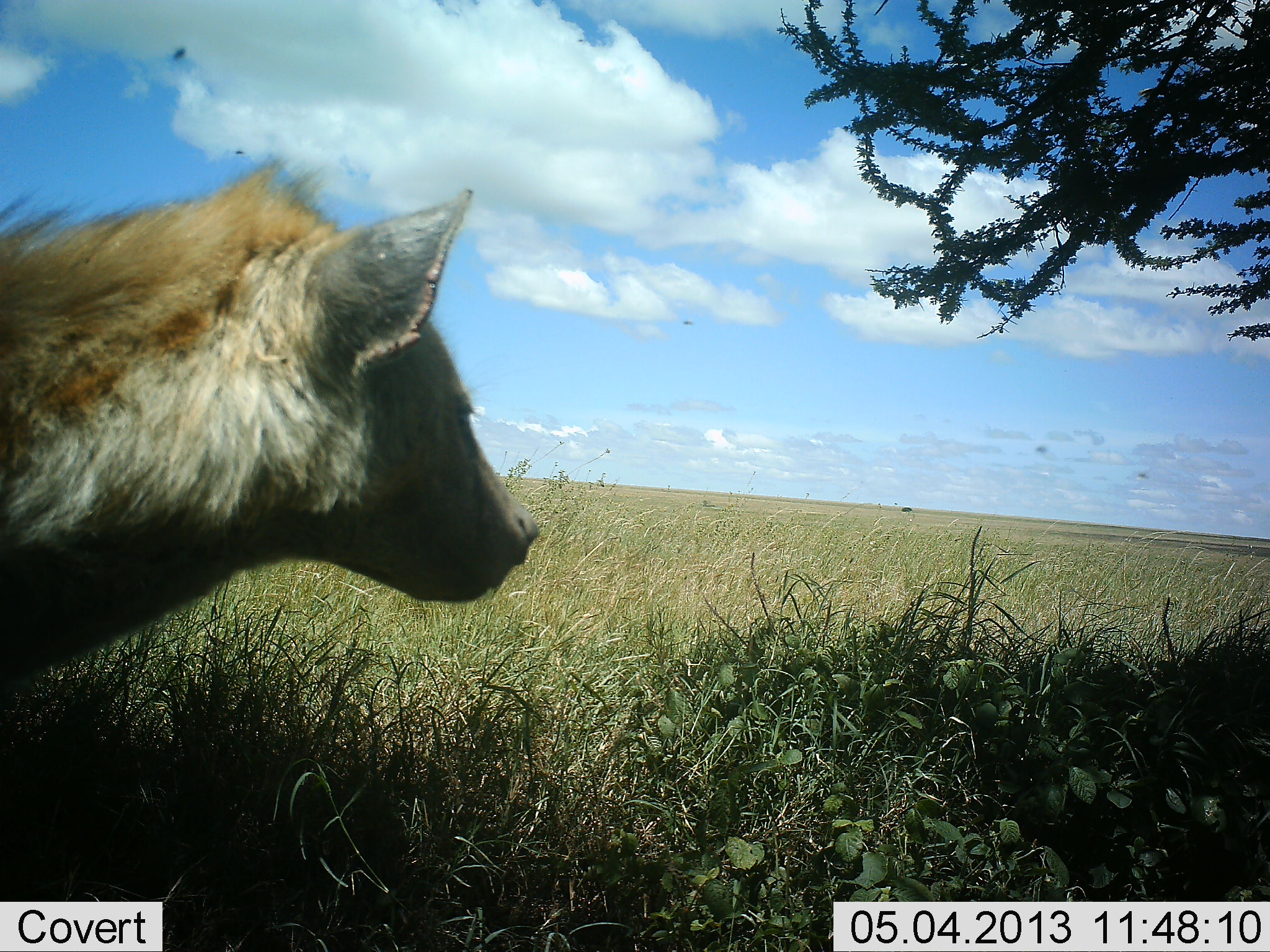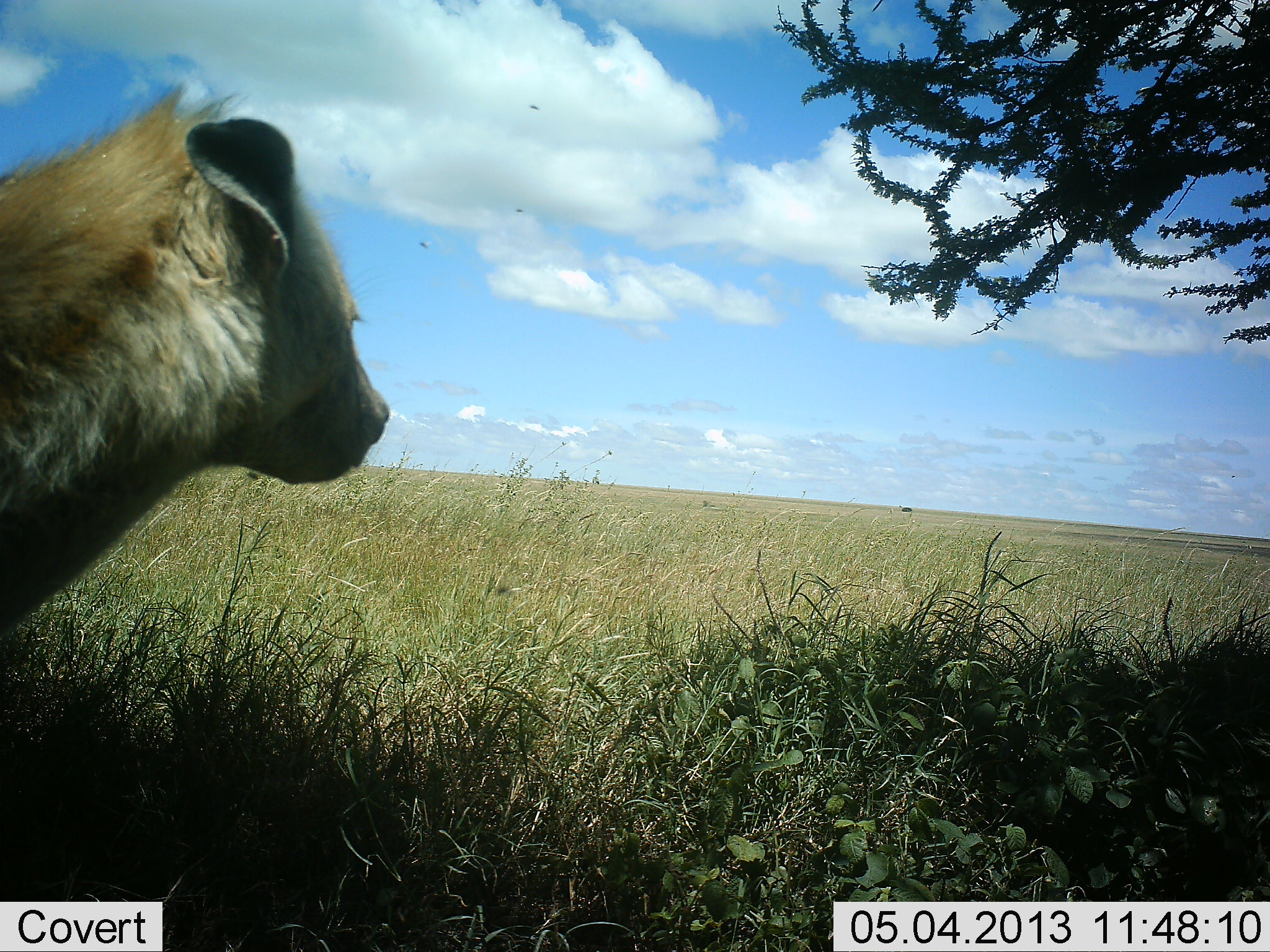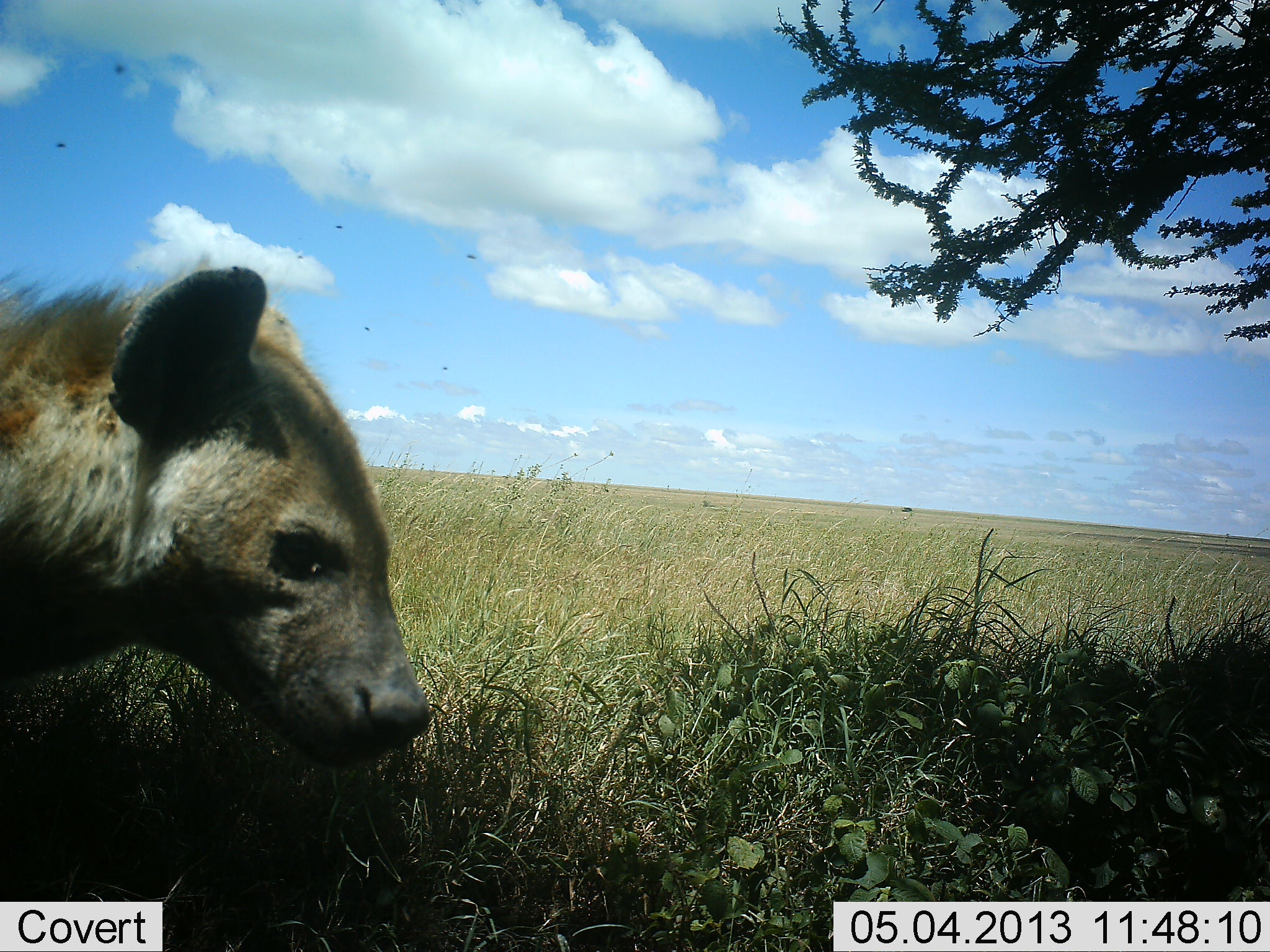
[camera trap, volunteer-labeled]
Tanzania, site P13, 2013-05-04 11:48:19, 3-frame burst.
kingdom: Animalia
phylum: Chordata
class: Mammalia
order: Carnivora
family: Hyaenidae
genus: Crocuta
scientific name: Crocuta crocuta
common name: spotted hyena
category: hyenaspotted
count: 1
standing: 90%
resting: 0%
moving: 10%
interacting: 0%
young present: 0%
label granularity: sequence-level